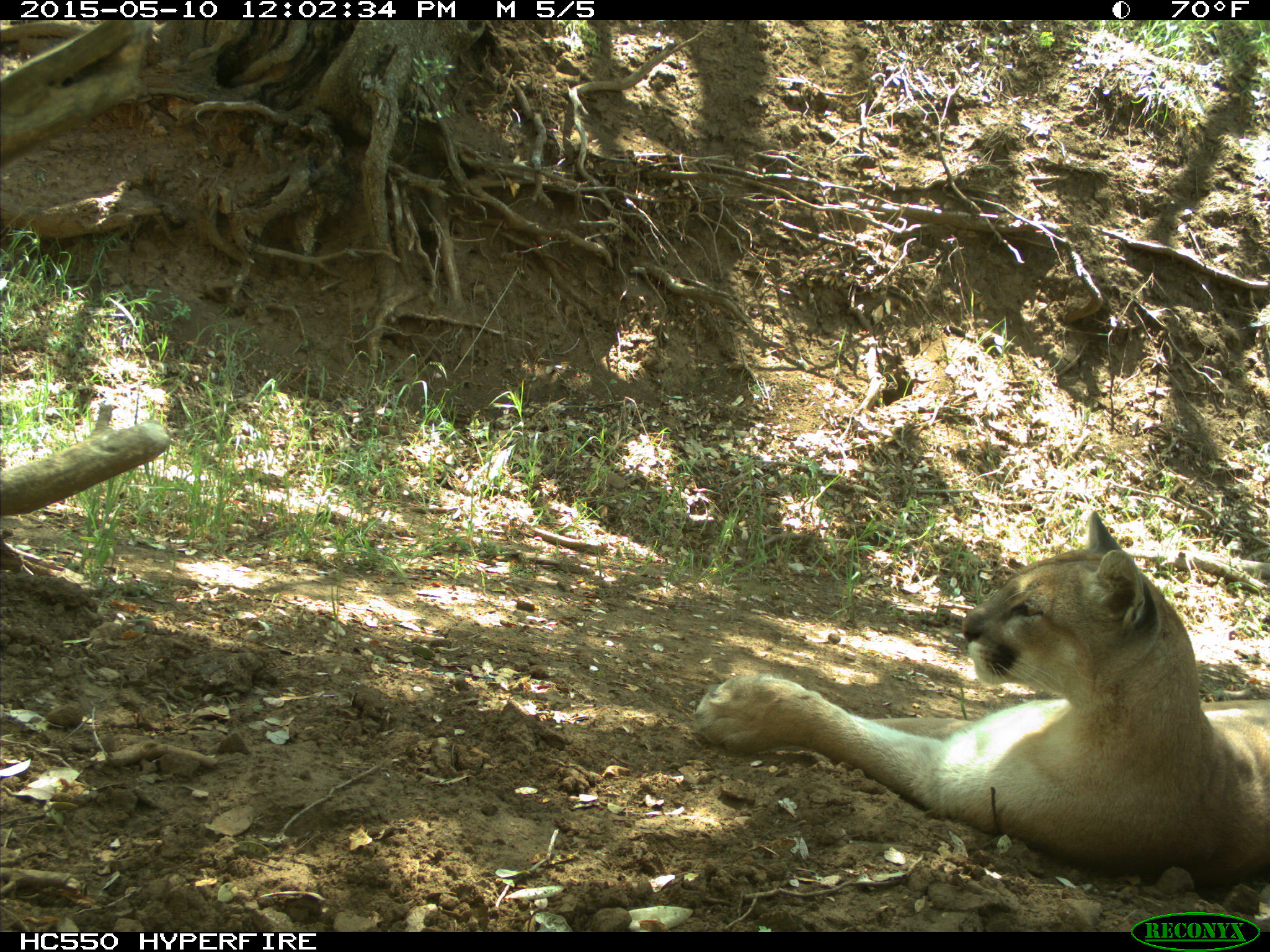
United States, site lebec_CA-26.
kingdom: Animalia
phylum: Chordata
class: Mammalia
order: Carnivora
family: Felidae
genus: Puma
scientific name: Puma concolor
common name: mountain lion